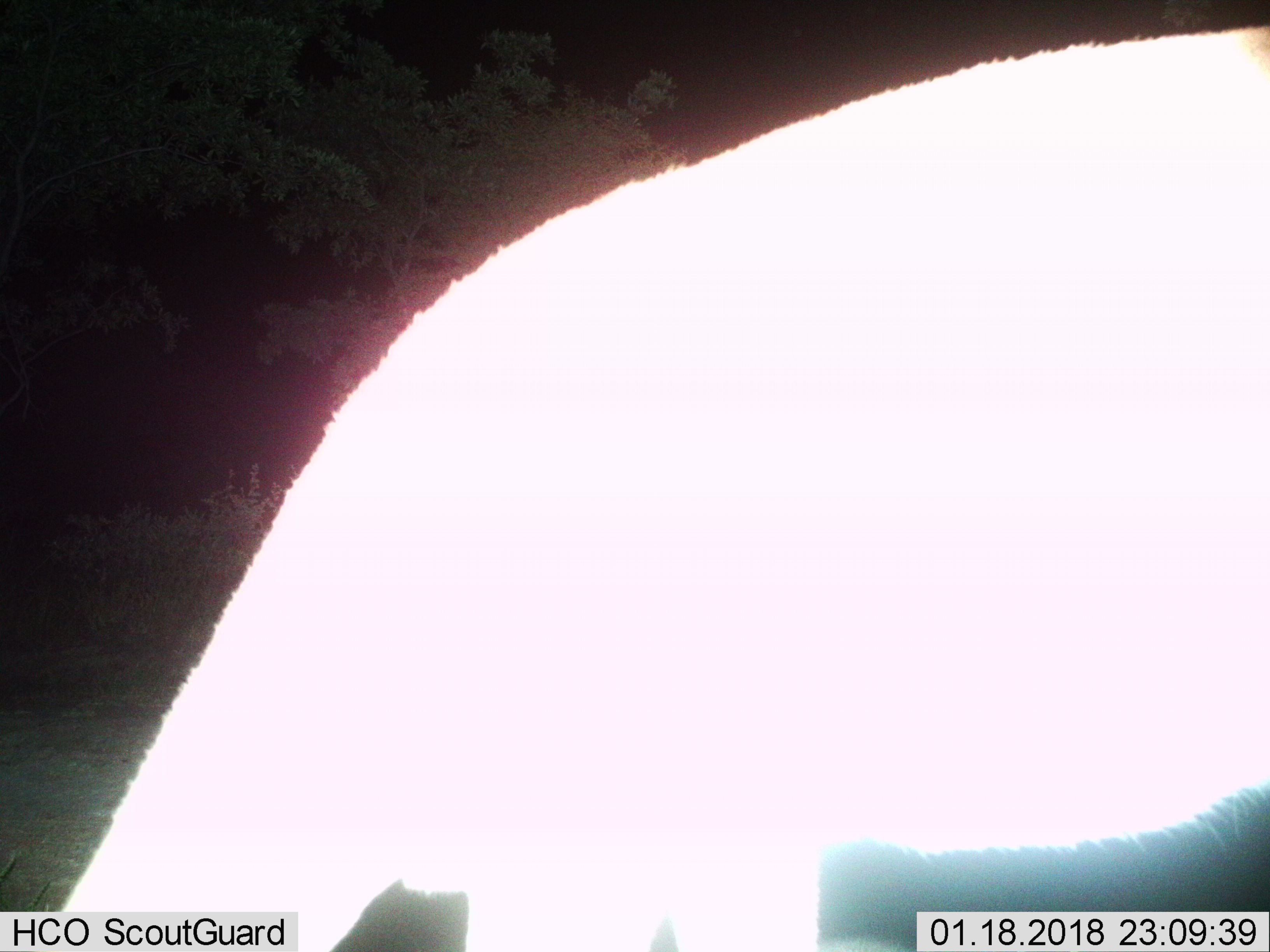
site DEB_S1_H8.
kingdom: Animalia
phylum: Chordata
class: Mammalia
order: Artiodactyla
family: Bovidae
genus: Aepyceros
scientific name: Aepyceros melampus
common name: impala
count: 1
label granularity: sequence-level